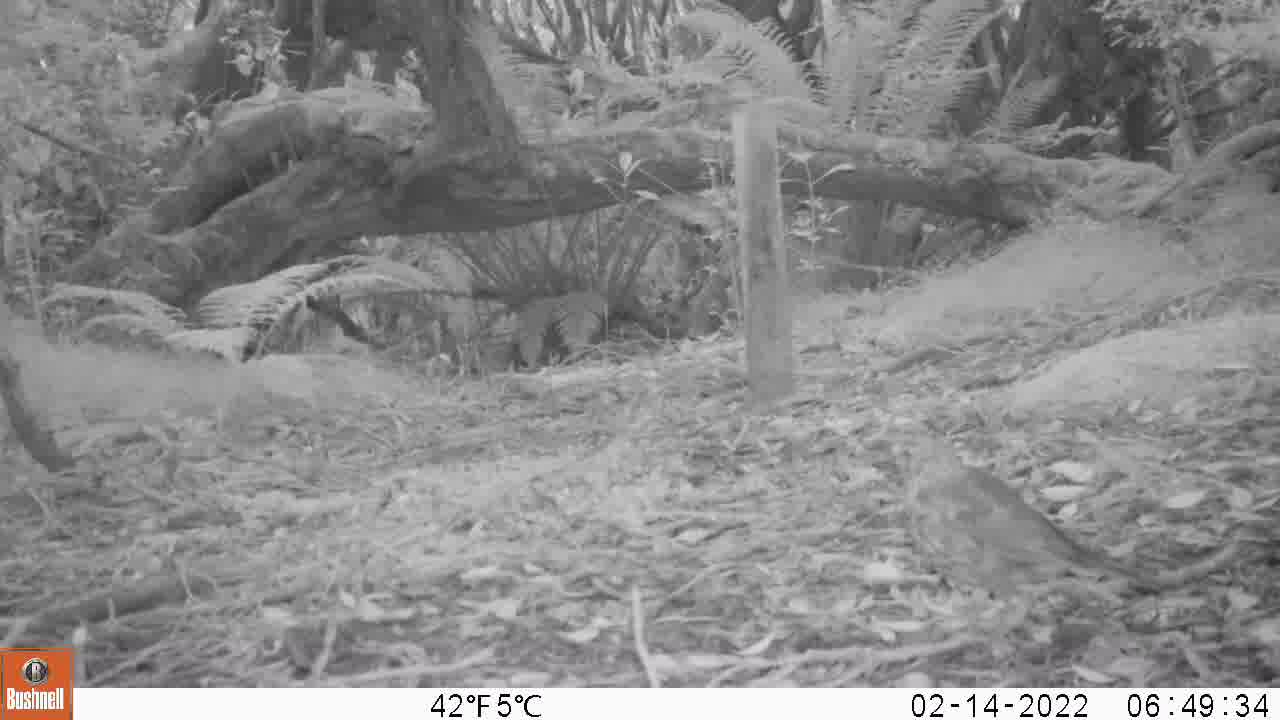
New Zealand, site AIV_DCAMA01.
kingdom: Animalia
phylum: Chordata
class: Aves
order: Passeriformes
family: Turdidae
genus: Turdus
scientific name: Turdus philomelos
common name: song thrush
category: thrush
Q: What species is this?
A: Thrush (song thrush) (Turdus philomelos).